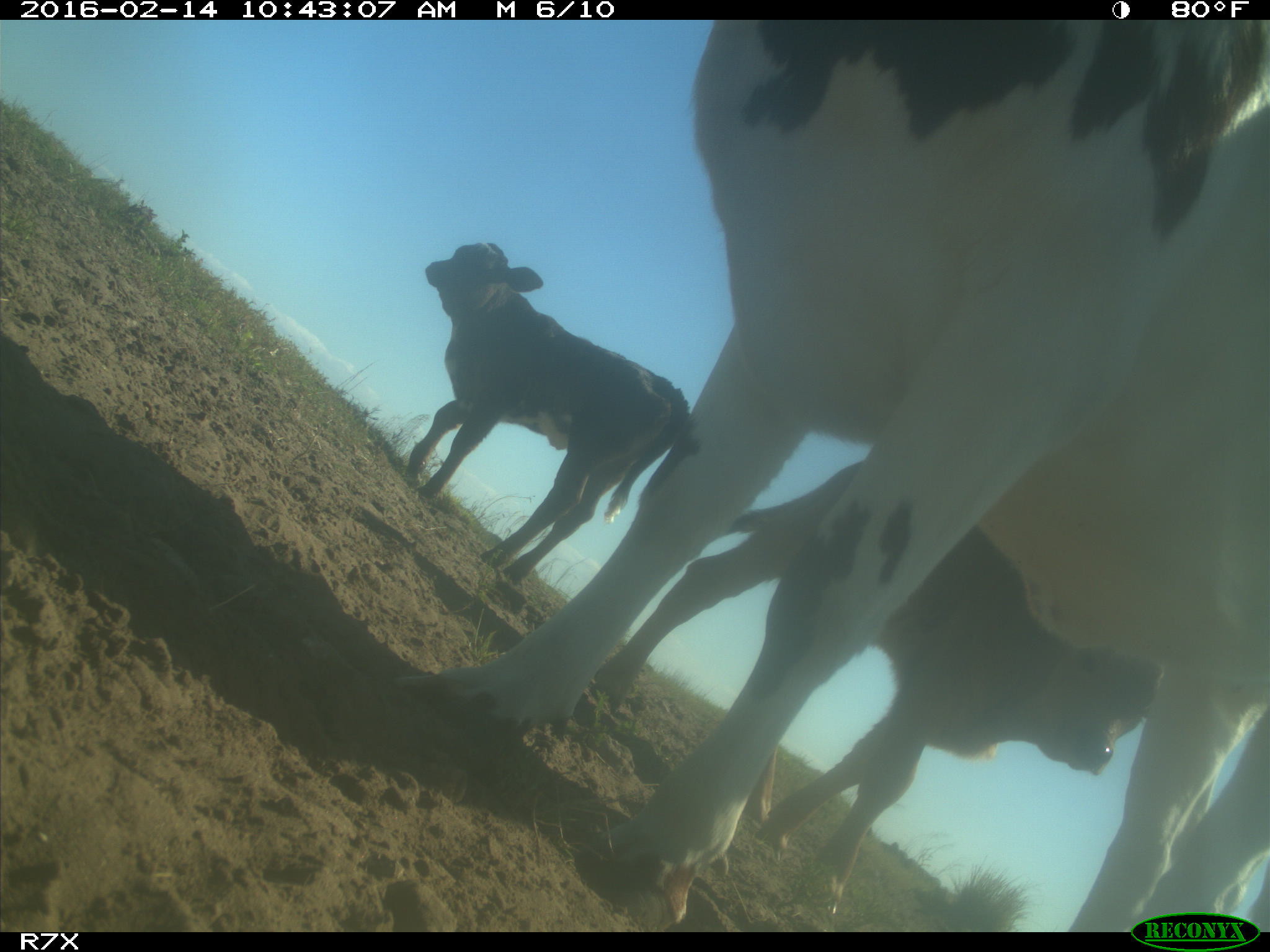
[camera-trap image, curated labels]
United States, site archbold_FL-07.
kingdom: Animalia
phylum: Chordata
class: Mammalia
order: Artiodactyla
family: Bovidae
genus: Bos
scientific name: Bos taurus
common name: domestic cow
Bos taurus (domestic cow).